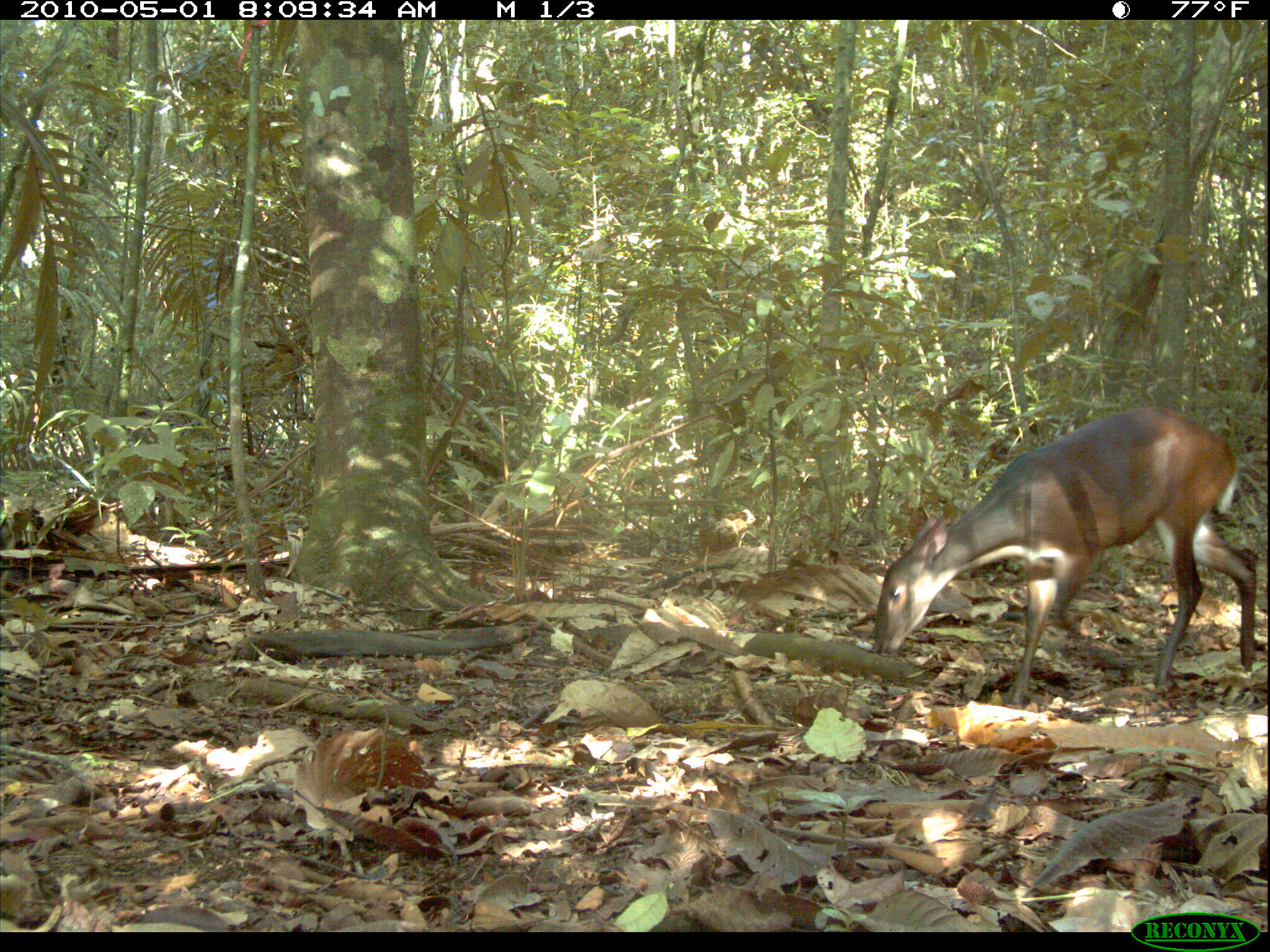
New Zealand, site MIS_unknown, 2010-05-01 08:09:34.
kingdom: Animalia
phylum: Chordata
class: Mammalia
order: Artiodactyla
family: Cervidae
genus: Odocoileus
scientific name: Odocoileus virginianus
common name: white-tailed deer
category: white tailed deer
White tailed deer (white-tailed deer) (Odocoileus virginianus).